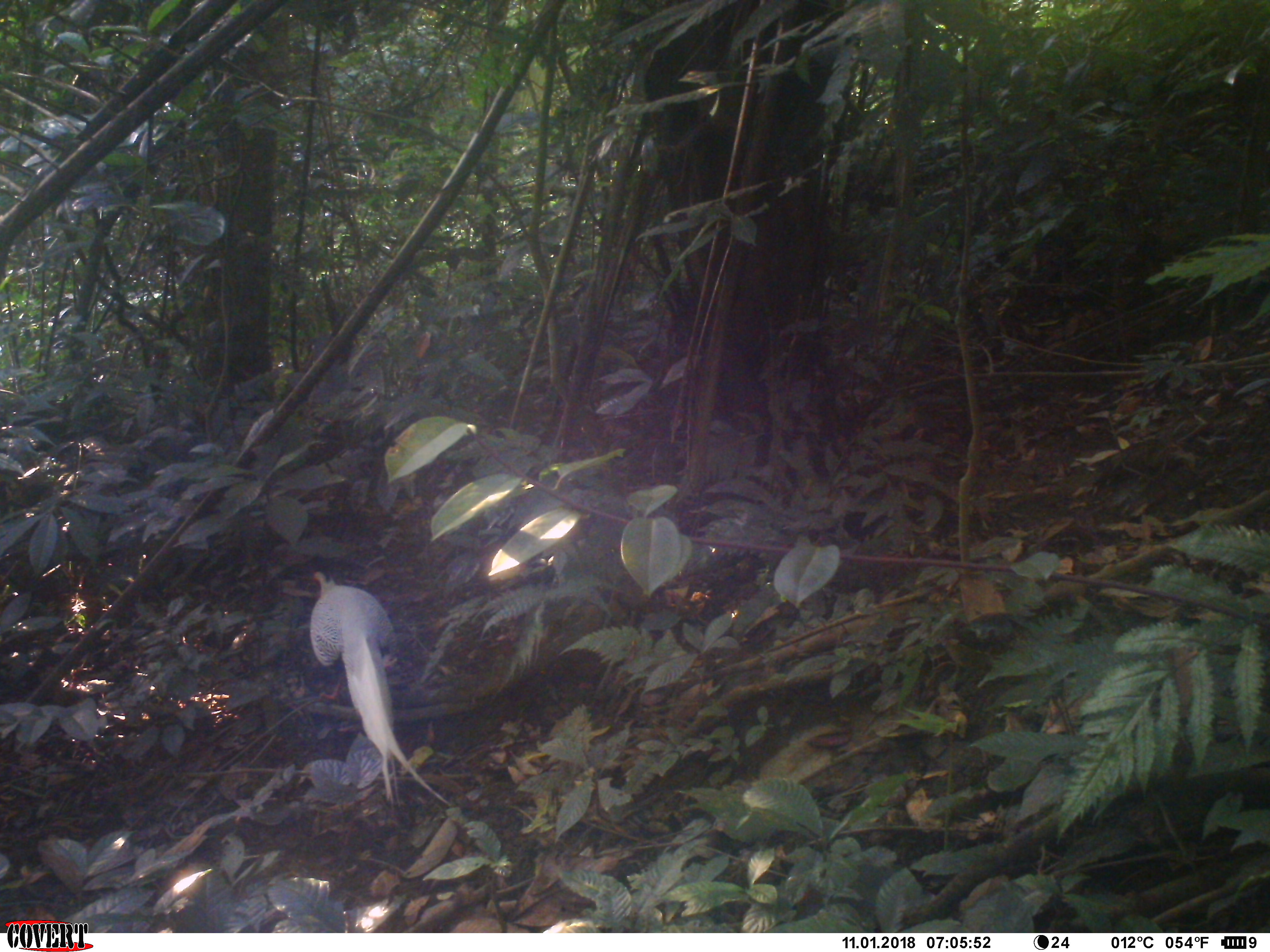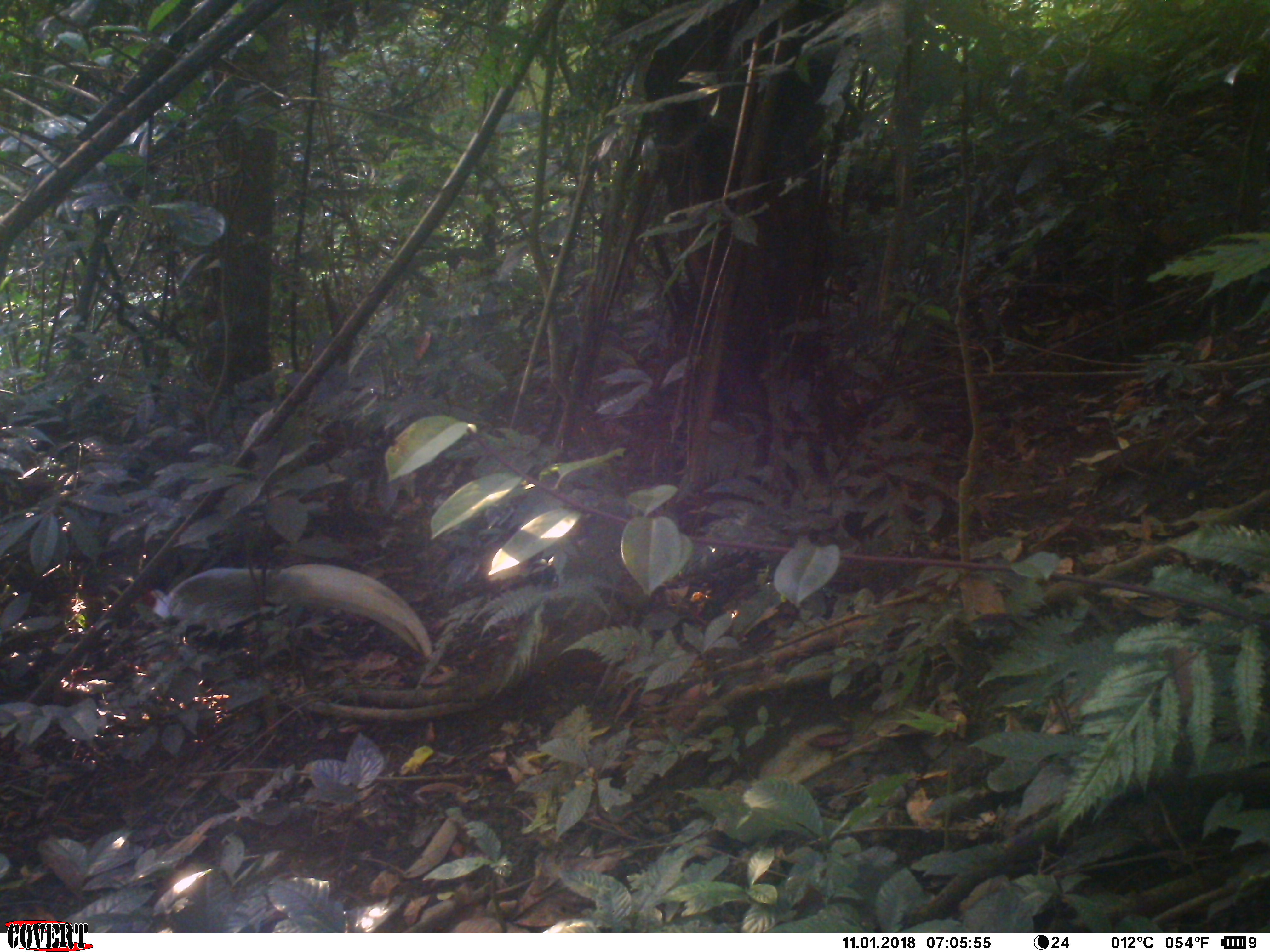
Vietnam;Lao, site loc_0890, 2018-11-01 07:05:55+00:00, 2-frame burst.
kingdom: Animalia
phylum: Chordata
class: Aves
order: Galliformes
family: Phasianidae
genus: Lophura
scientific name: Lophura nycthemera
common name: silver pheasant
Silver pheasant (Lophura nycthemera). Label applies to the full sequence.